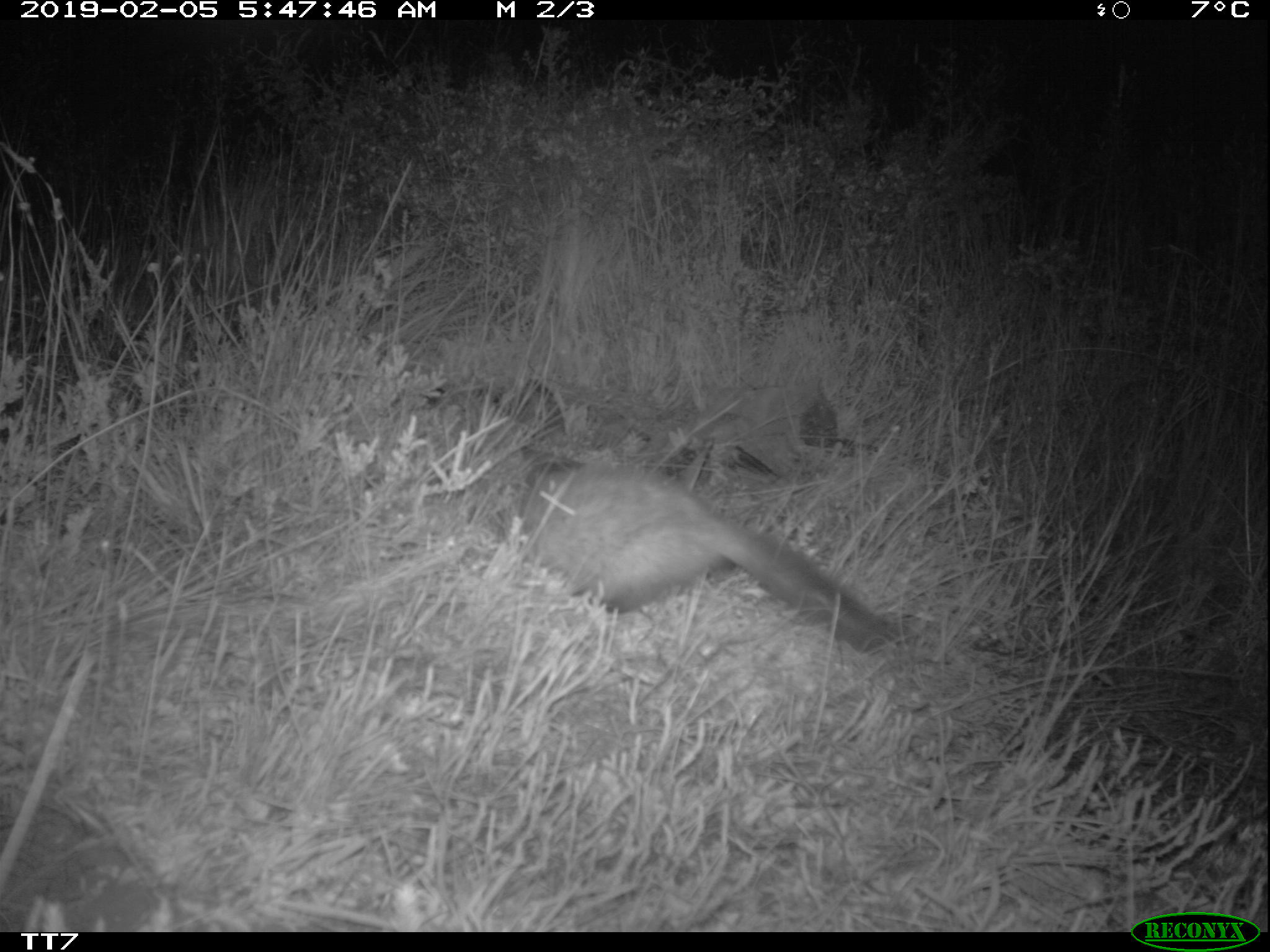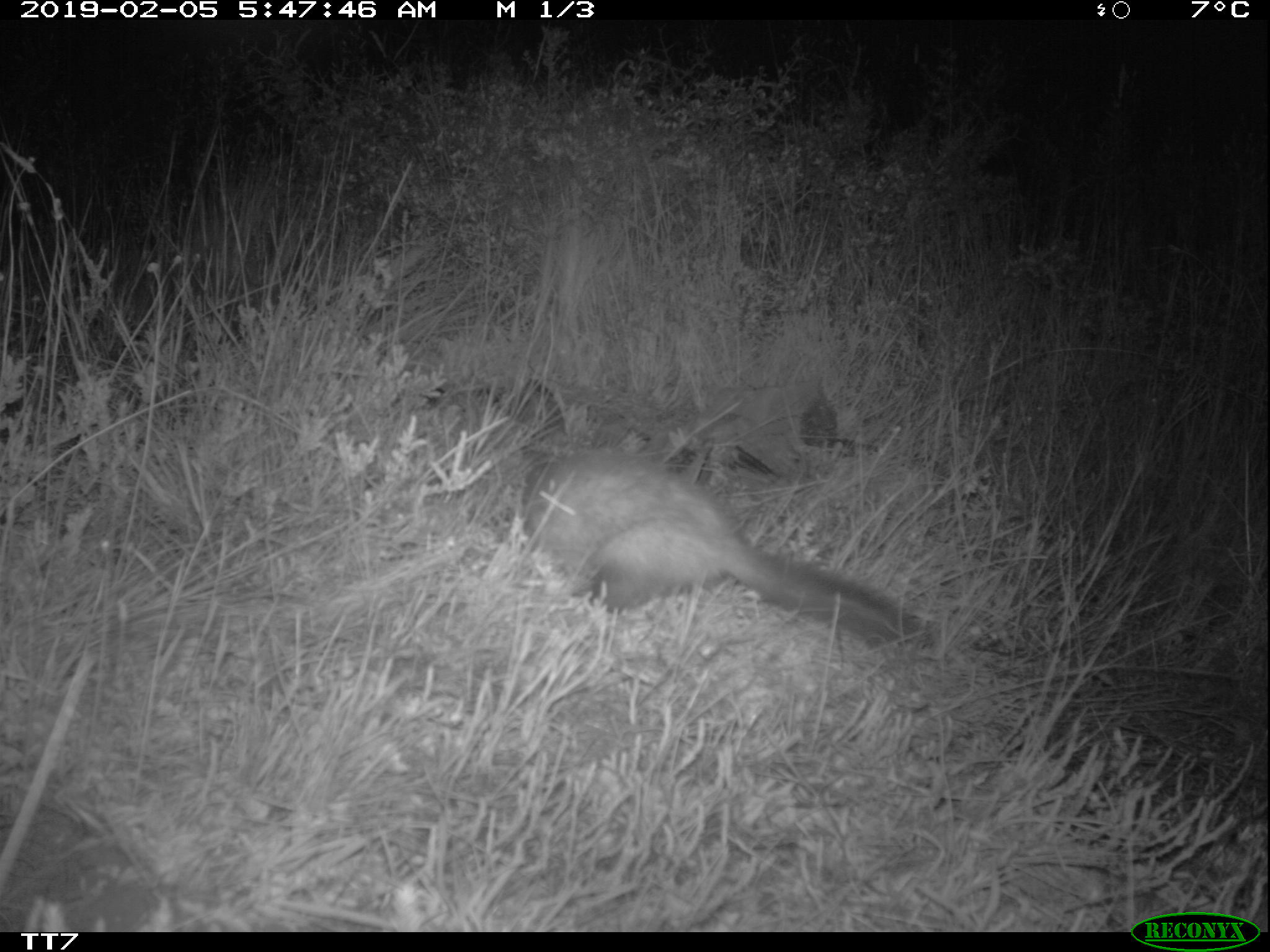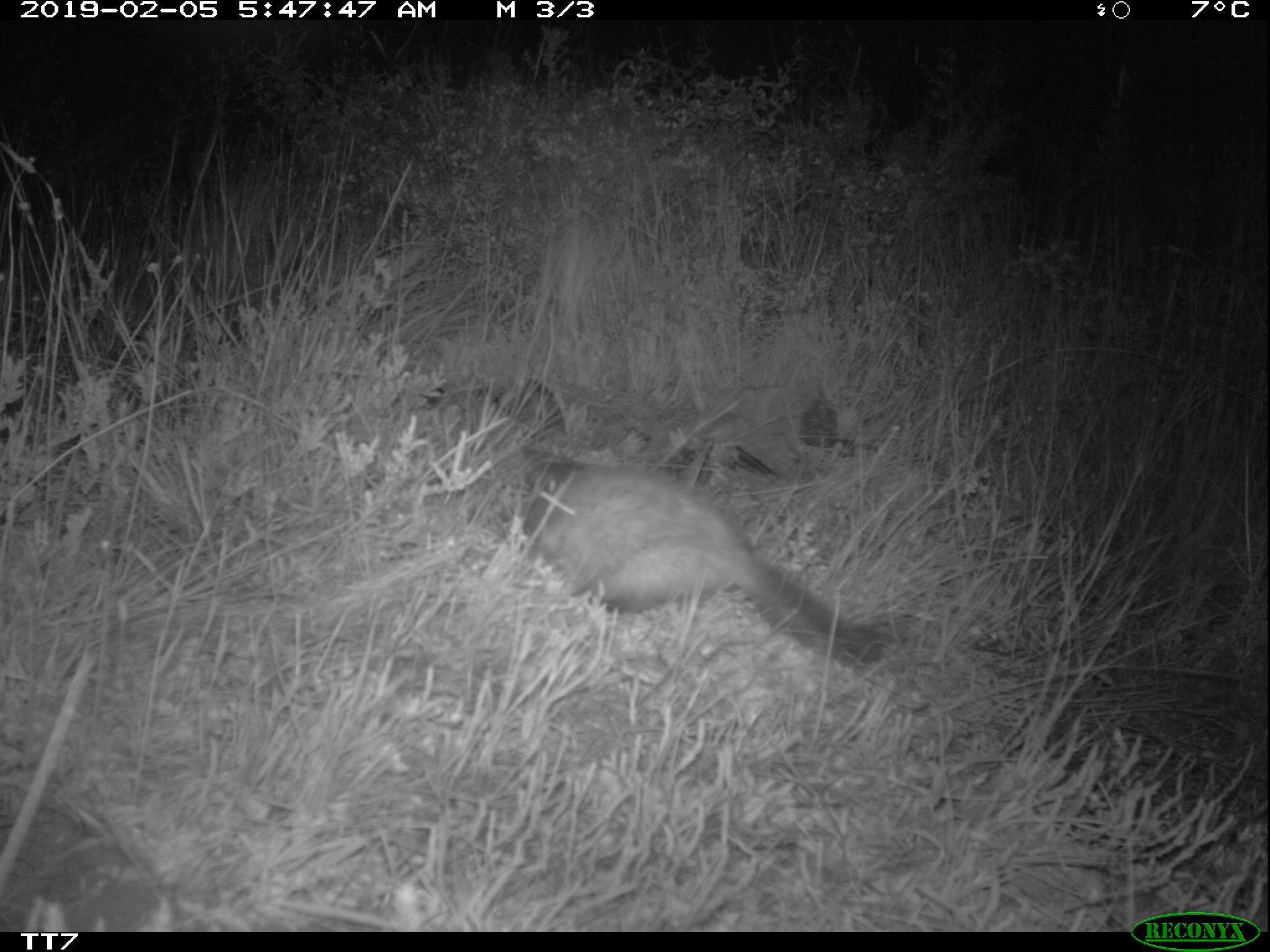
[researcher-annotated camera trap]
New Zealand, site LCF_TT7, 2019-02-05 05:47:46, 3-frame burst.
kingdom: Animalia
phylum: Chordata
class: Mammalia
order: Carnivora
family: Mustelidae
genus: Mustela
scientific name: Mustela furo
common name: ferret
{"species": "ferret (Mustela furo)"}